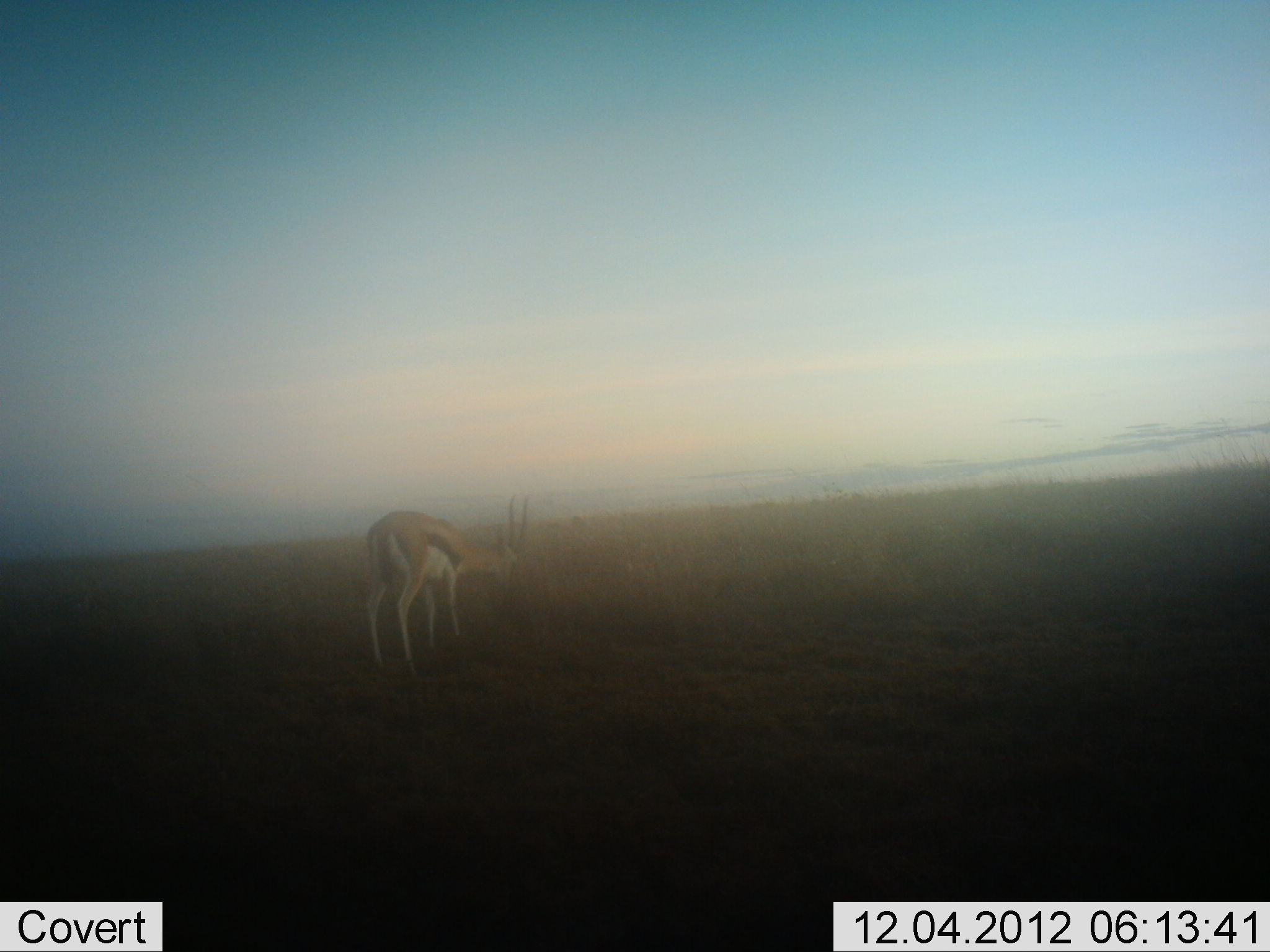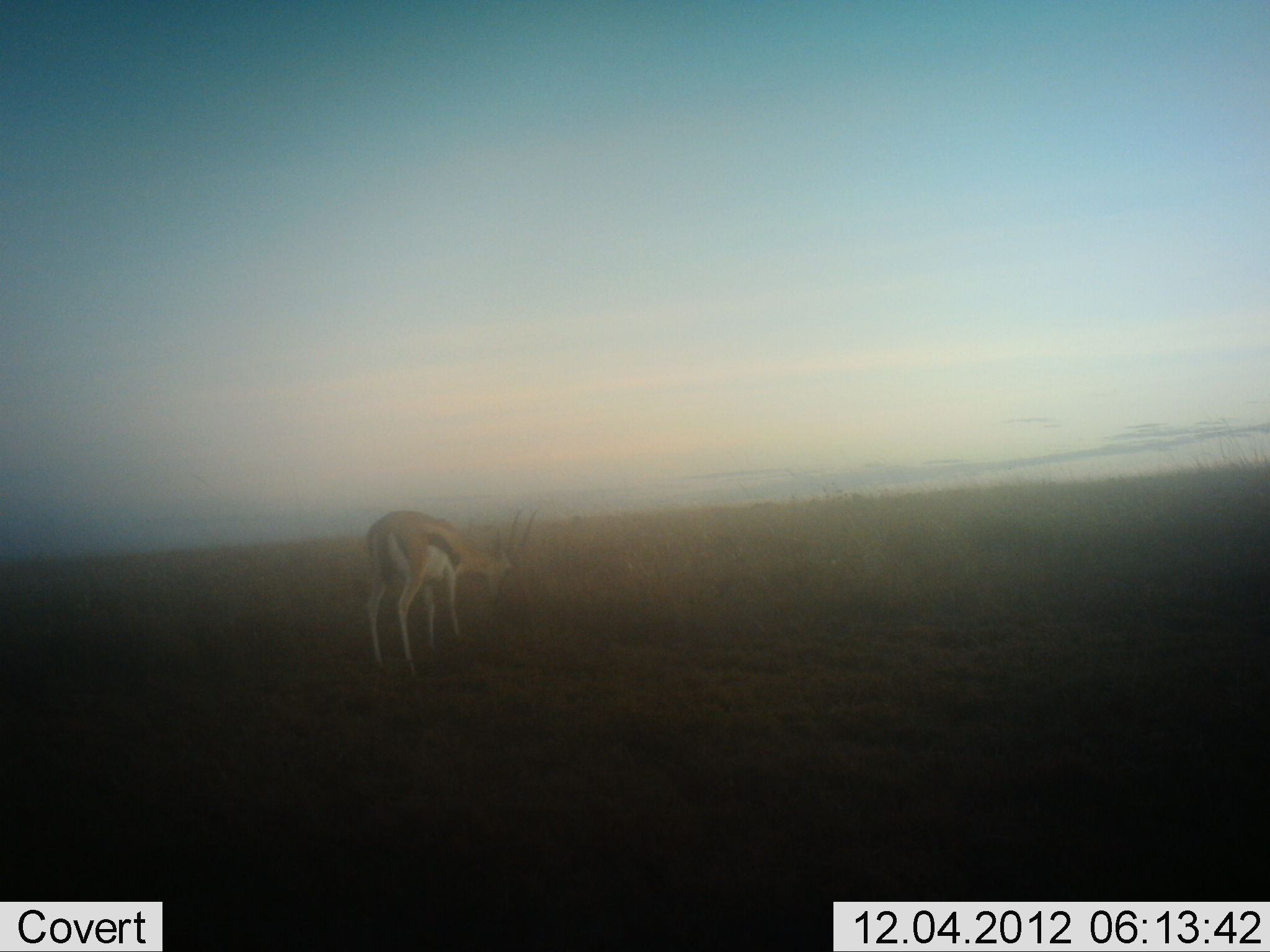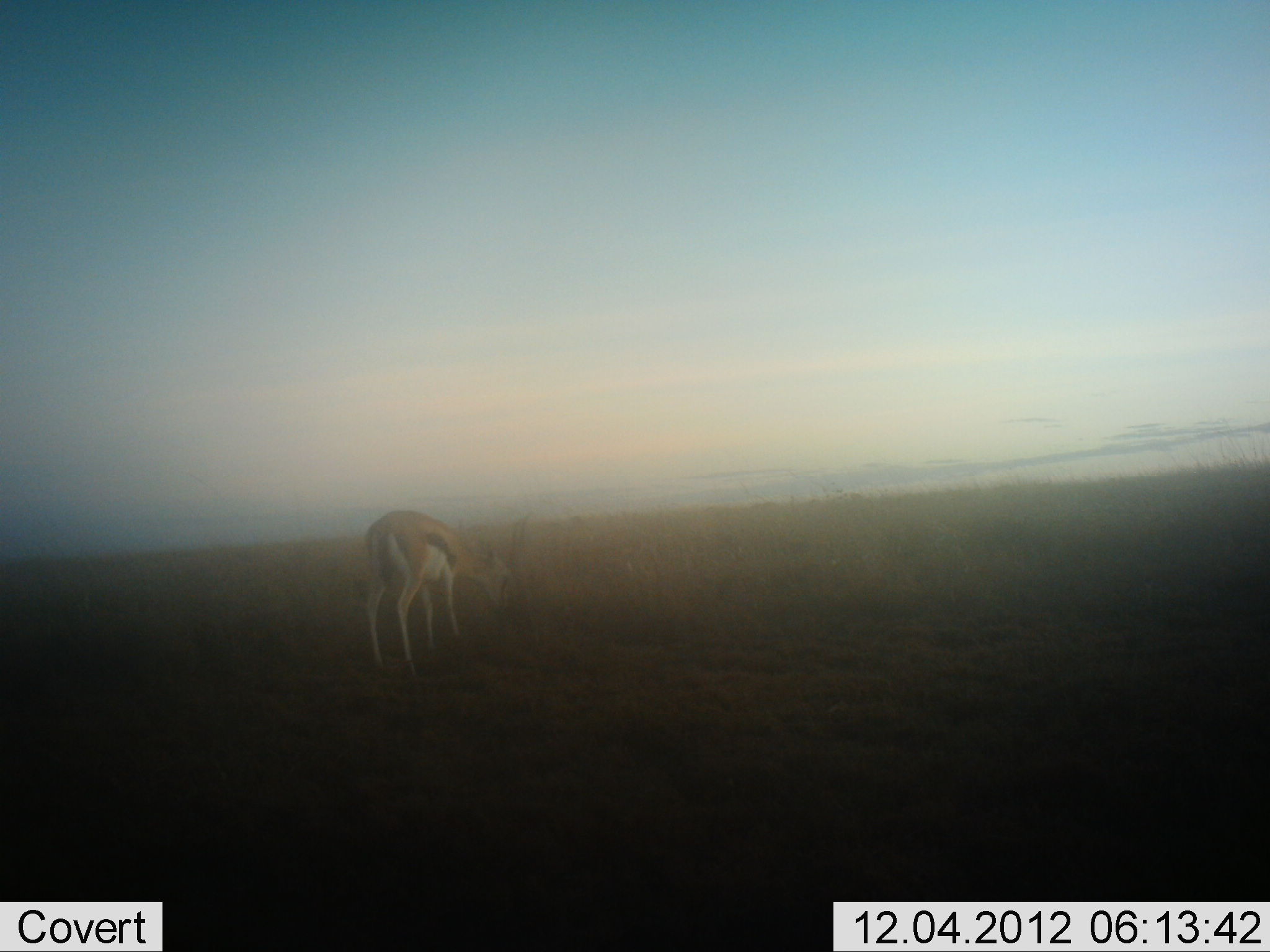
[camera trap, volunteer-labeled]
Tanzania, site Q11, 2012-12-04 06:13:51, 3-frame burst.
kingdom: Animalia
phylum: Chordata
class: Mammalia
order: Artiodactyla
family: Bovidae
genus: Eudorcas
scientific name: Eudorcas thomsonii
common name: thomson's gazelle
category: gazellethomsons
Gazellethomsons (thomson's gazelle) (Eudorcas thomsonii), count 1. Behavior (volunteer vote fractions): standing 10%, resting 0%, moving 0%, interacting 0%. Young present (vote fraction): 0%. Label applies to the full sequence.